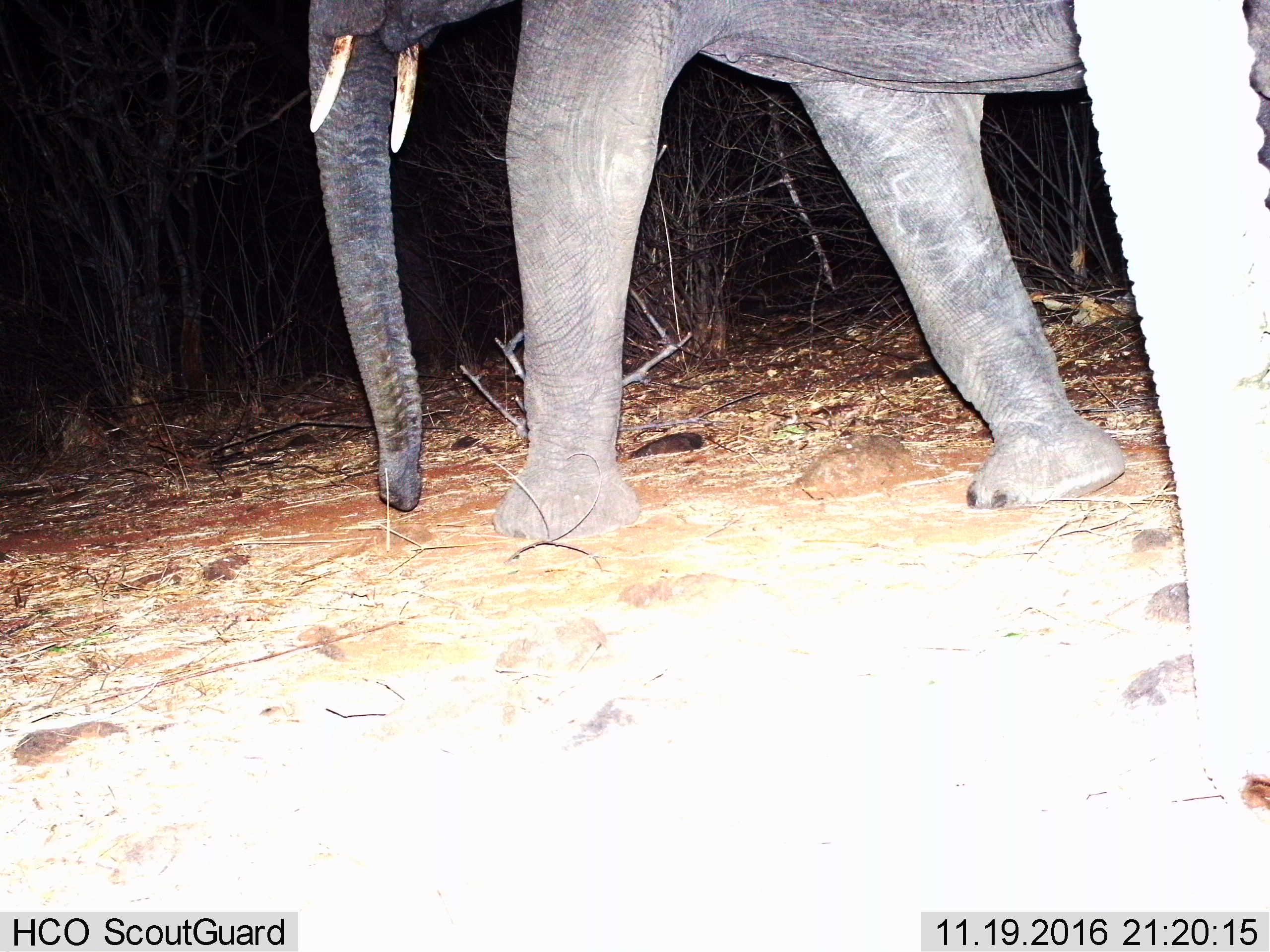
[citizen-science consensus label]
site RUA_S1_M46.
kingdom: Animalia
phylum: Chordata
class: Mammalia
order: Proboscidea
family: Elephantidae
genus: Loxodonta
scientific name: Loxodonta africana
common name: african bush elephant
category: elephant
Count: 2.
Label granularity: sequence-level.